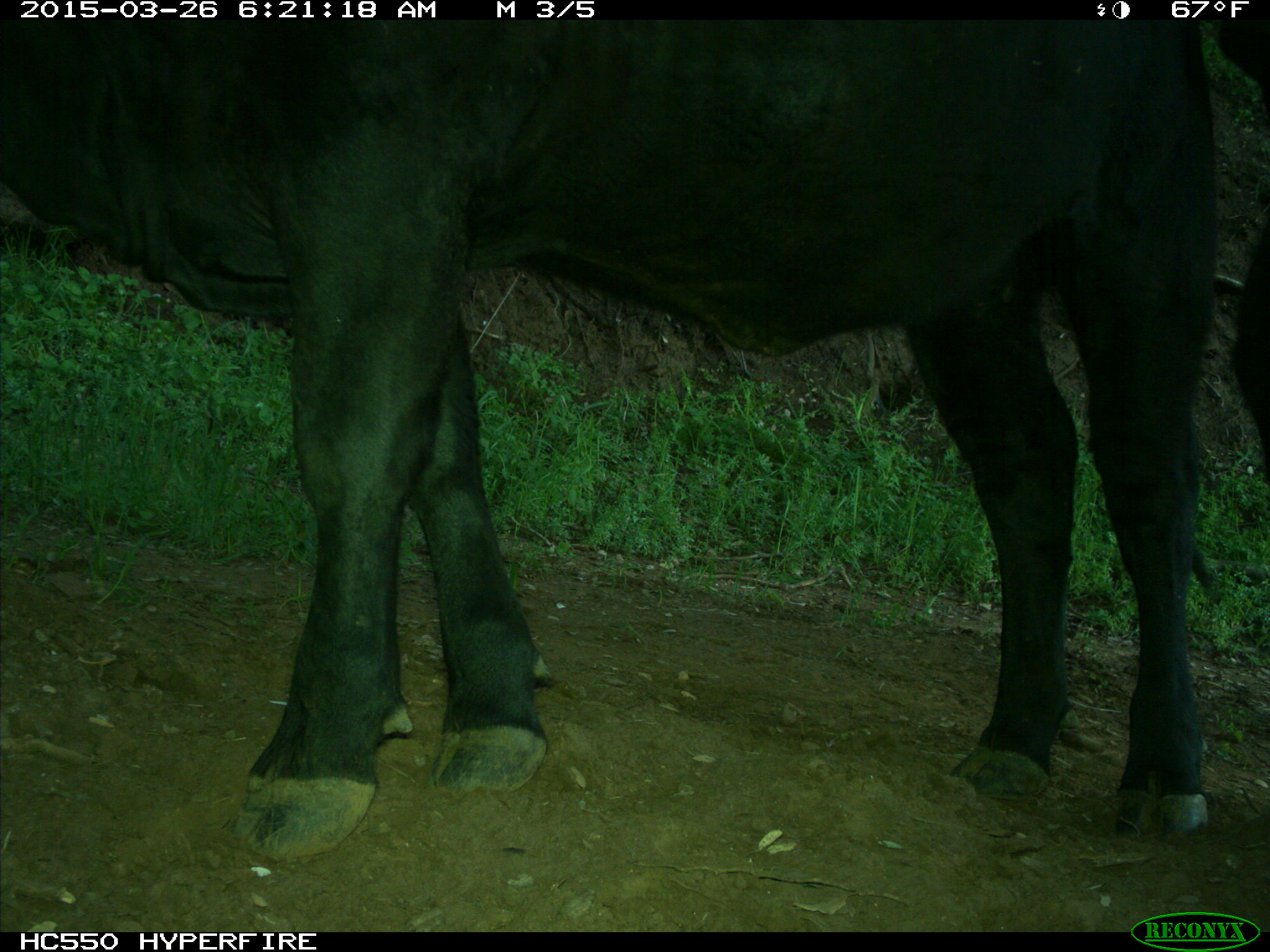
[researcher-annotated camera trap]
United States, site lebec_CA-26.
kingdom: Animalia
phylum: Chordata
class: Mammalia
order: Artiodactyla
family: Bovidae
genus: Bos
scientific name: Bos taurus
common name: domestic cow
Bos taurus (domestic cow).